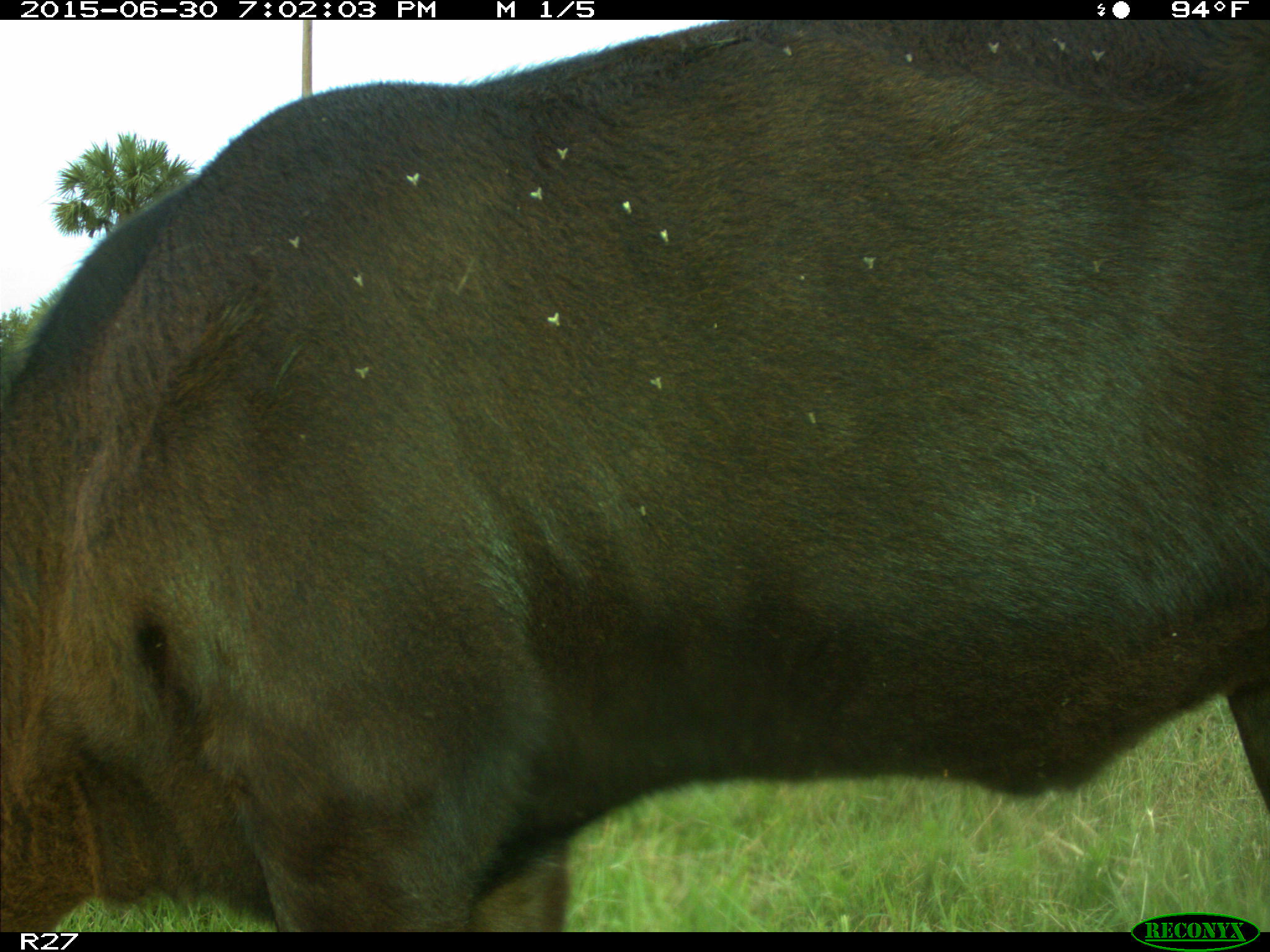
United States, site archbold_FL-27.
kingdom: Animalia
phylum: Chordata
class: Mammalia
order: Artiodactyla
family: Bovidae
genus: Bos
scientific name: Bos taurus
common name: domestic cow